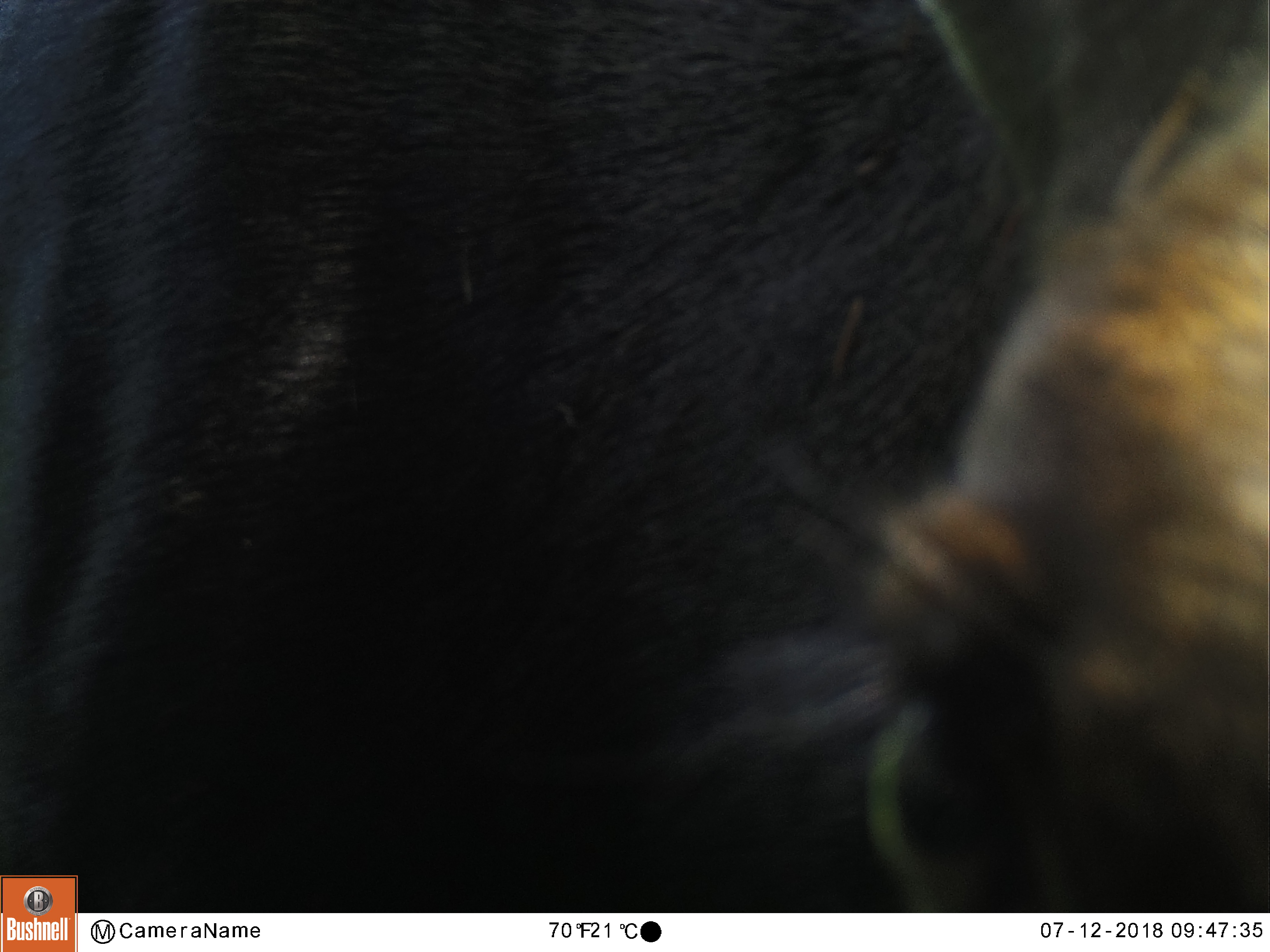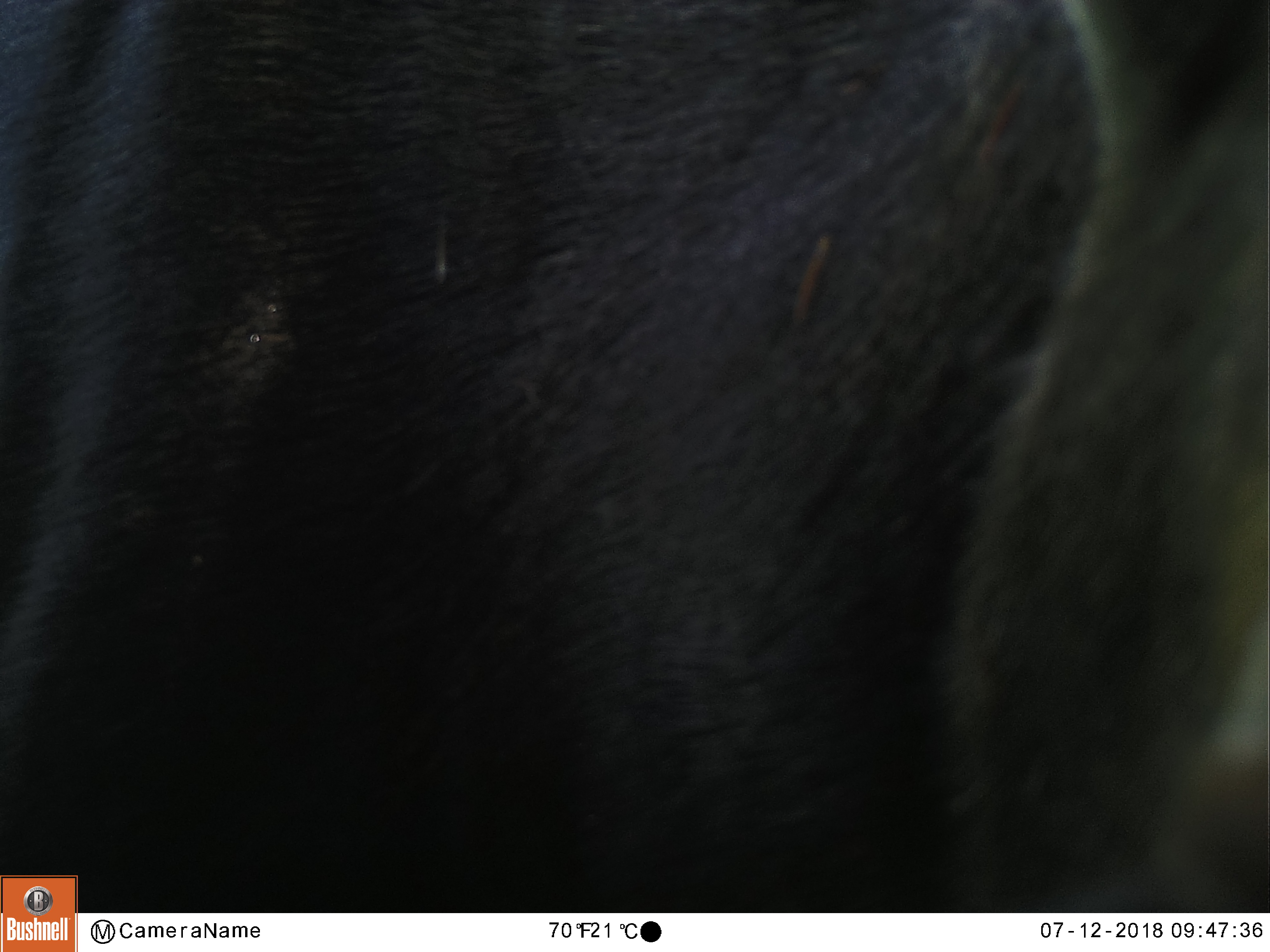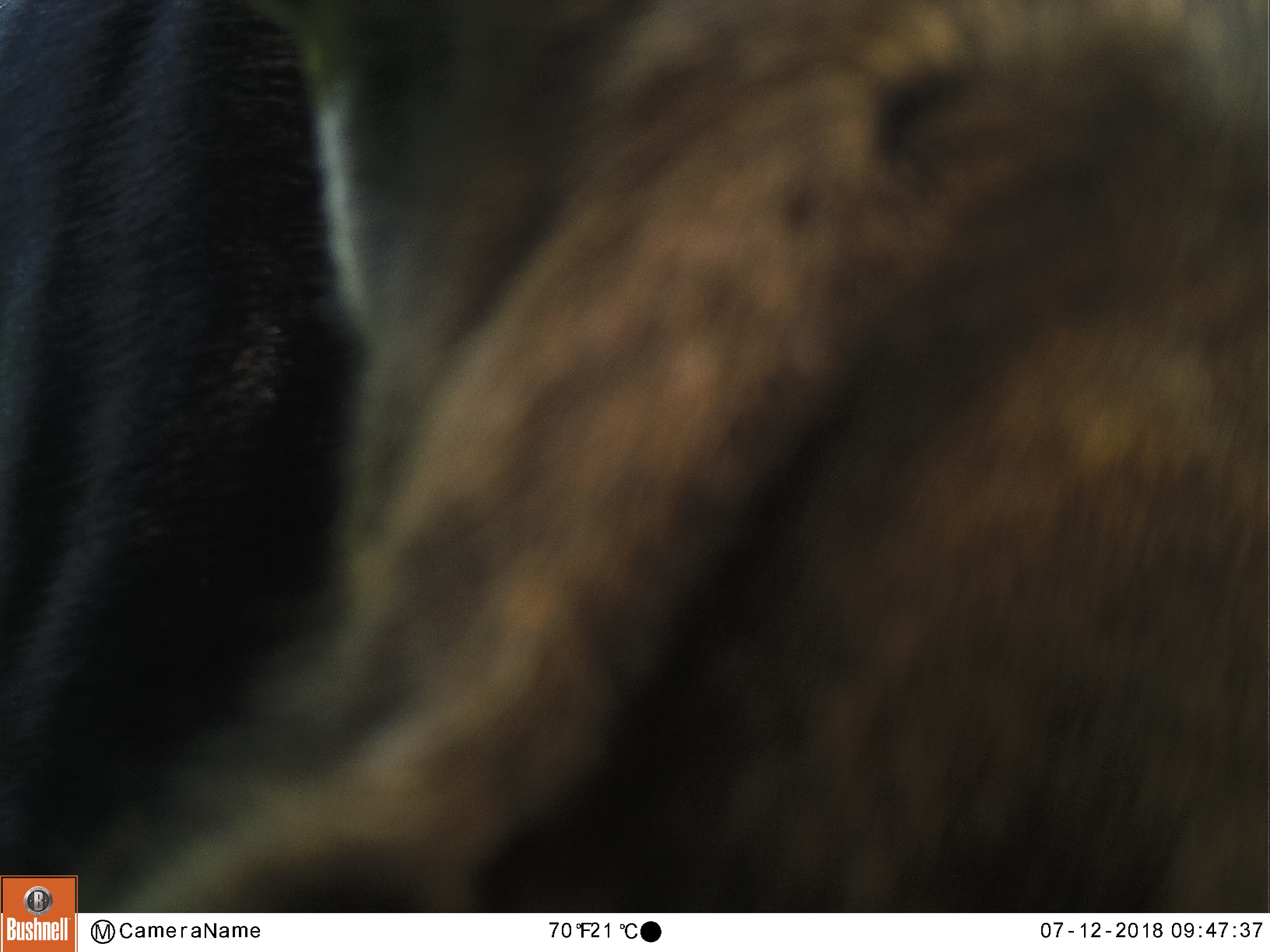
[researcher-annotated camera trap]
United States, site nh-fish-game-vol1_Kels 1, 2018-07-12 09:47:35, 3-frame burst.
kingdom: Animalia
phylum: Chordata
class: Mammalia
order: Artiodactyla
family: Cervidae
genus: Alces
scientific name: Alces alces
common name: moose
Moose (Alces alces).